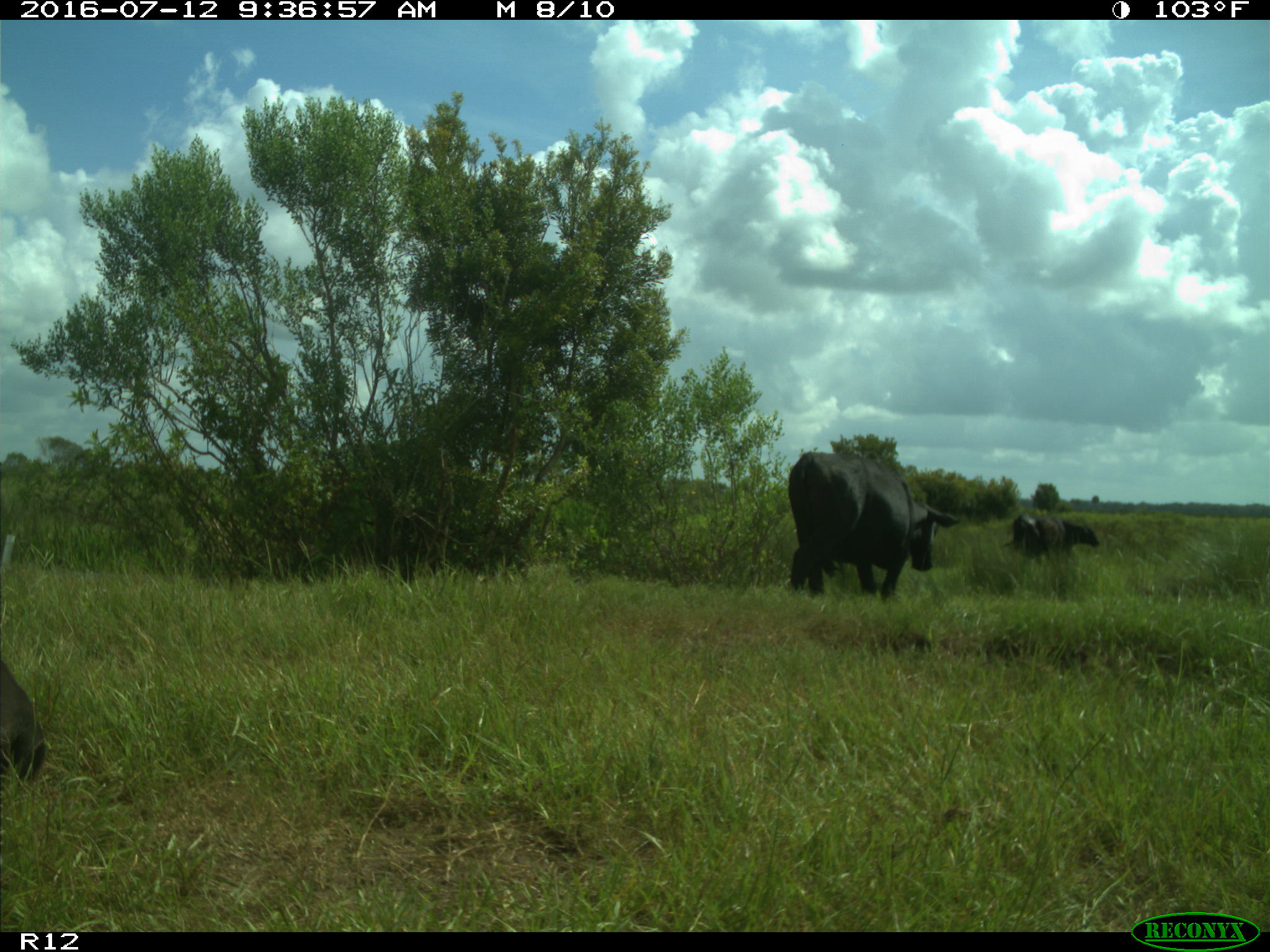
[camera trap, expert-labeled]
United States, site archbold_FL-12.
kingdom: Animalia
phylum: Chordata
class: Mammalia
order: Artiodactyla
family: Bovidae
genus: Bos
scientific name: Bos taurus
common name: domestic cow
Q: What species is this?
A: Bos taurus (domestic cow).